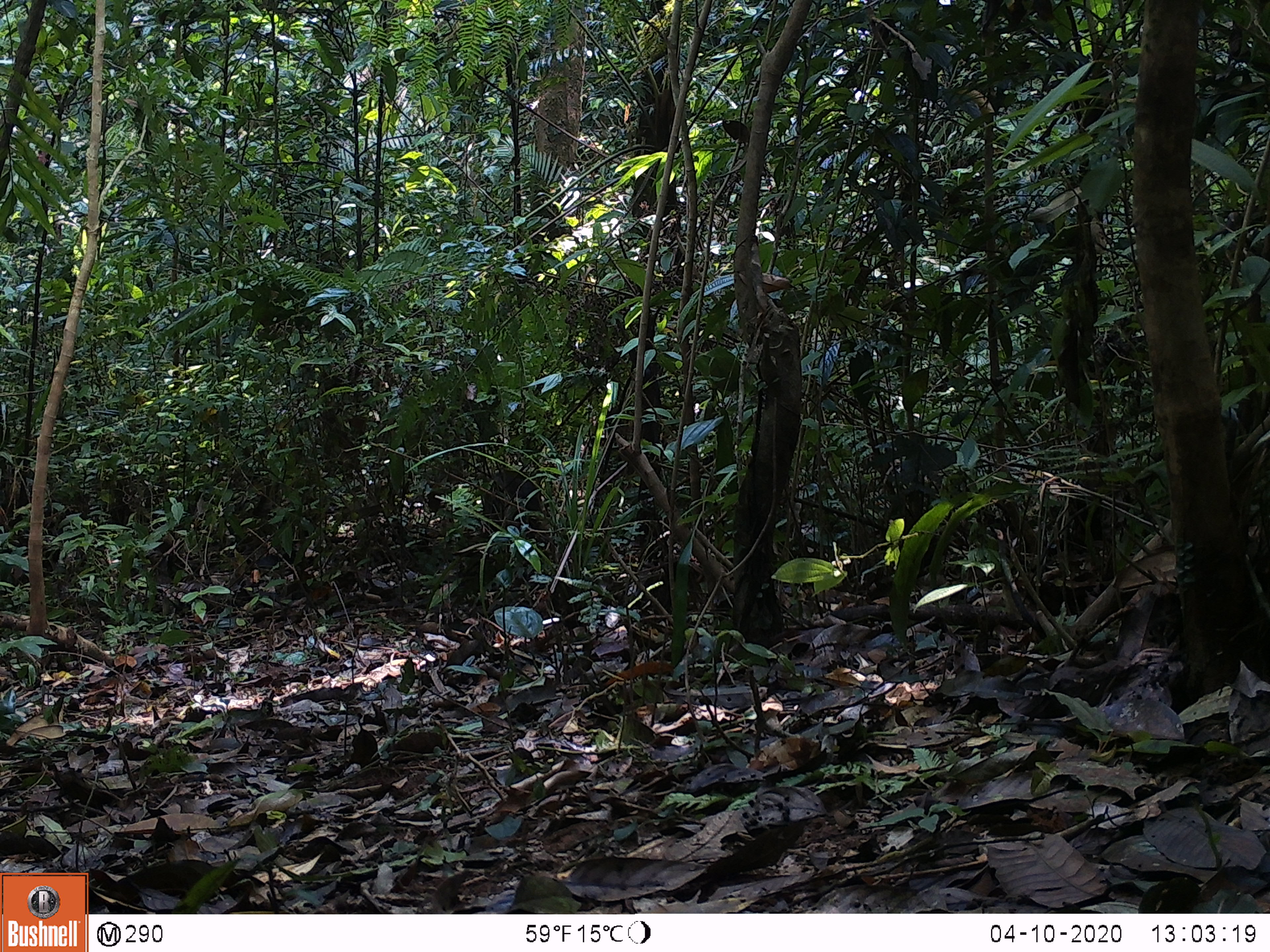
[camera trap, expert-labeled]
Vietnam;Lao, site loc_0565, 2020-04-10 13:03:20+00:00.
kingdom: Animalia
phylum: Chordata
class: Mammalia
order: Primates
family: Cercopithecidae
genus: Macaca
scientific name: Macaca arctoides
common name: stump-tailed macaque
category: stump tailed macaque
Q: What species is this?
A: Stump tailed macaque (stump-tailed macaque) (Macaca arctoides).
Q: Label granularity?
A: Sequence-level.